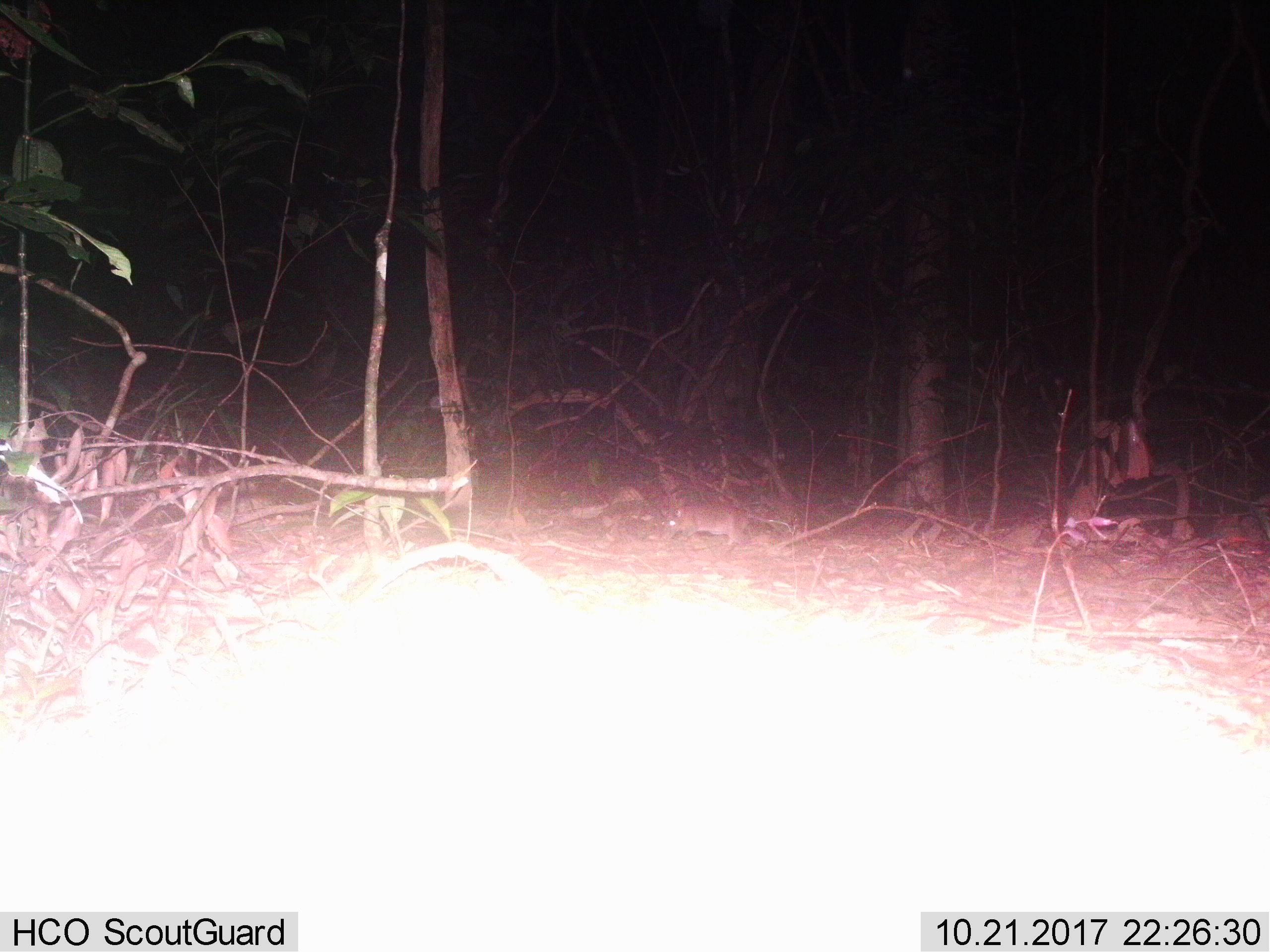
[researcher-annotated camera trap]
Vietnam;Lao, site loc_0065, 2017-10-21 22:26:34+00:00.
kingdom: Animalia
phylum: Chordata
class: Mammalia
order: Rodentia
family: Muridae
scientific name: Muridae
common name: old-world mice and rats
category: unidentified murid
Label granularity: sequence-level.